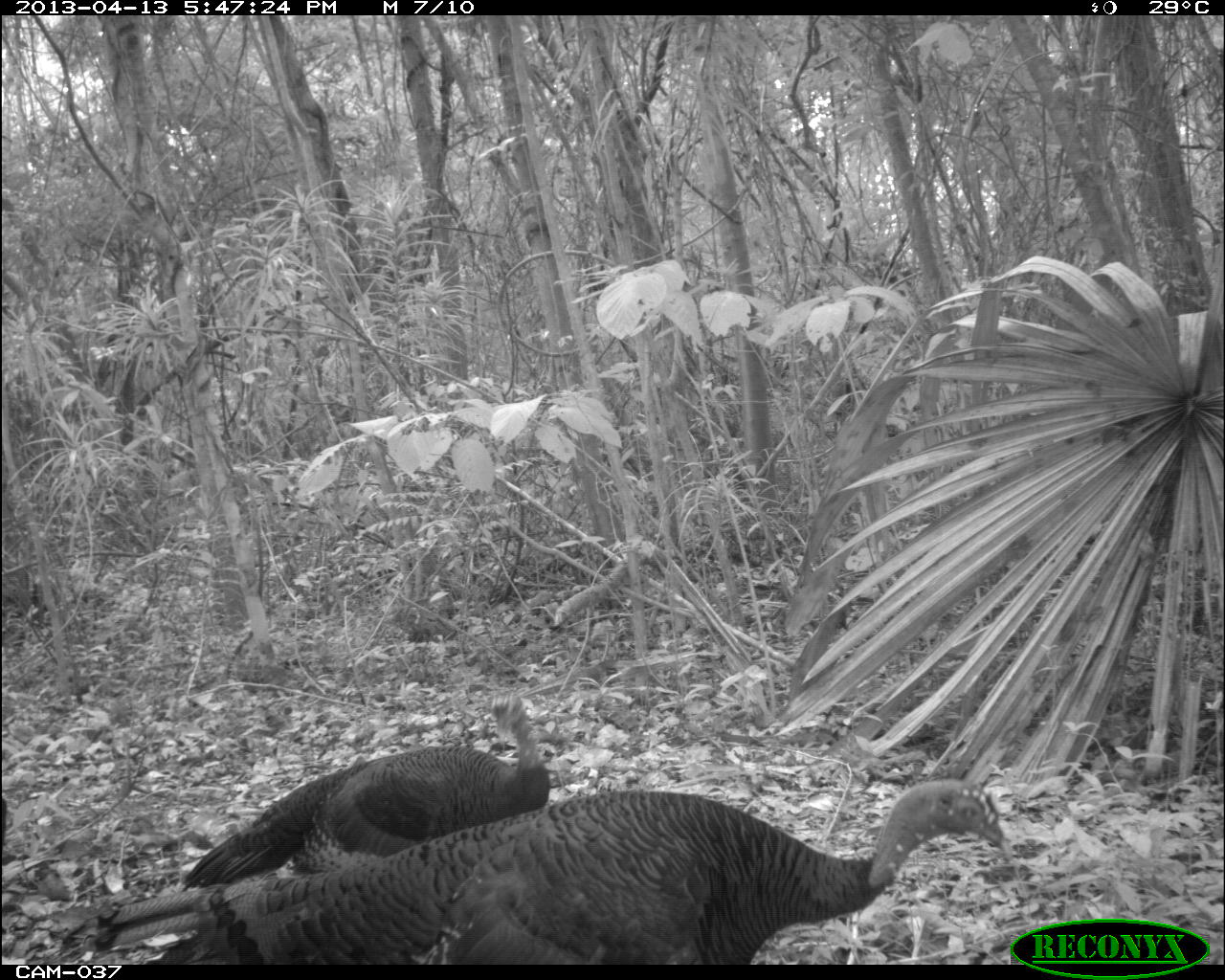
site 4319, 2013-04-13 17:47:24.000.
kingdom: Animalia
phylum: Chordata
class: Aves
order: Galliformes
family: Phasianidae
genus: Meleagris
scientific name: Meleagris ocellata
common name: ocellated turkey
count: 3